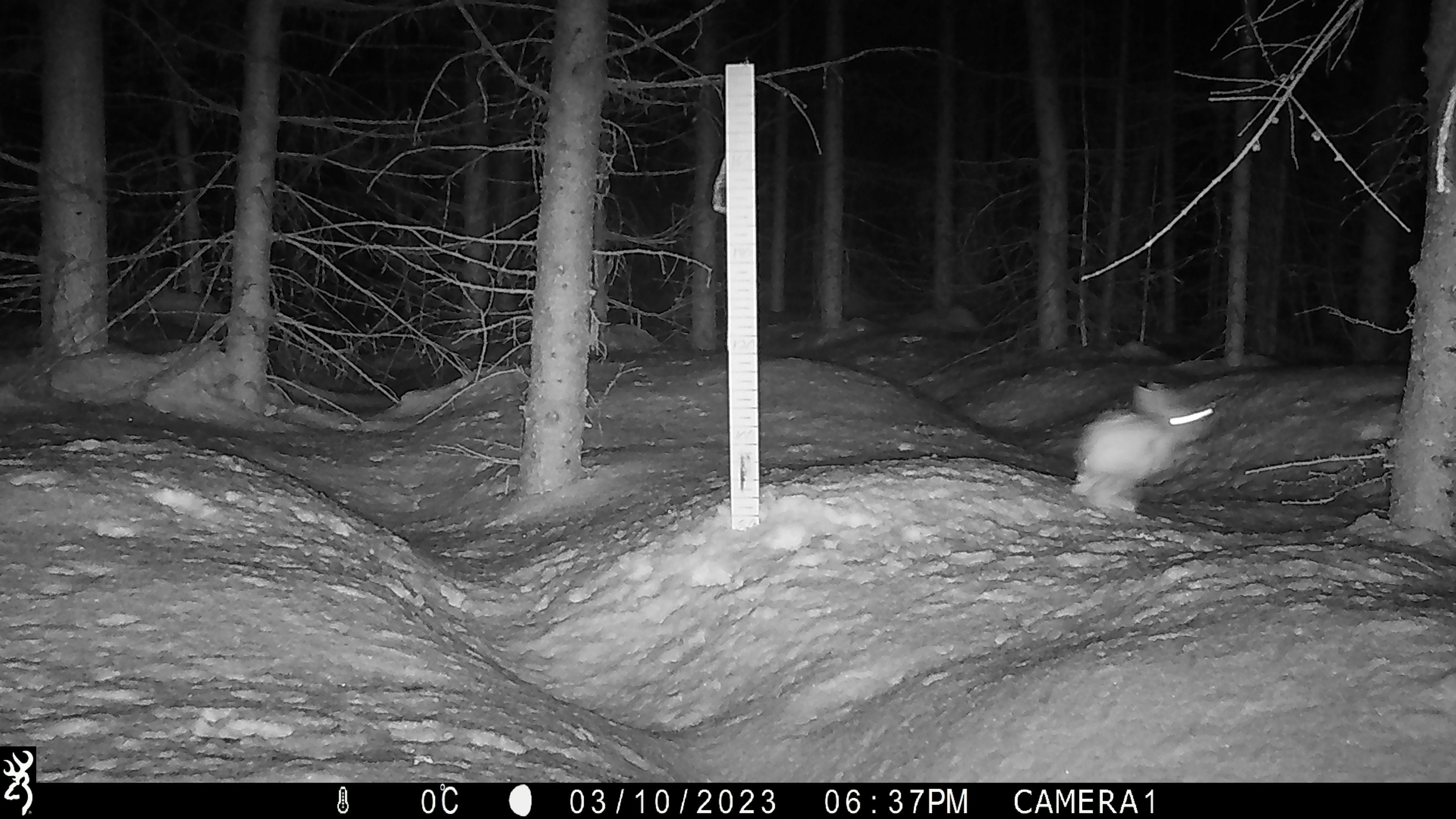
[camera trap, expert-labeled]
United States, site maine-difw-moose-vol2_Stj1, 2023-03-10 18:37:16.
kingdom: Animalia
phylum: Chordata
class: Mammalia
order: Lagomorpha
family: Leporidae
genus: Lepus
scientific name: Lepus americanus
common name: snowshoe hare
Snowshoe hare (Lepus americanus).